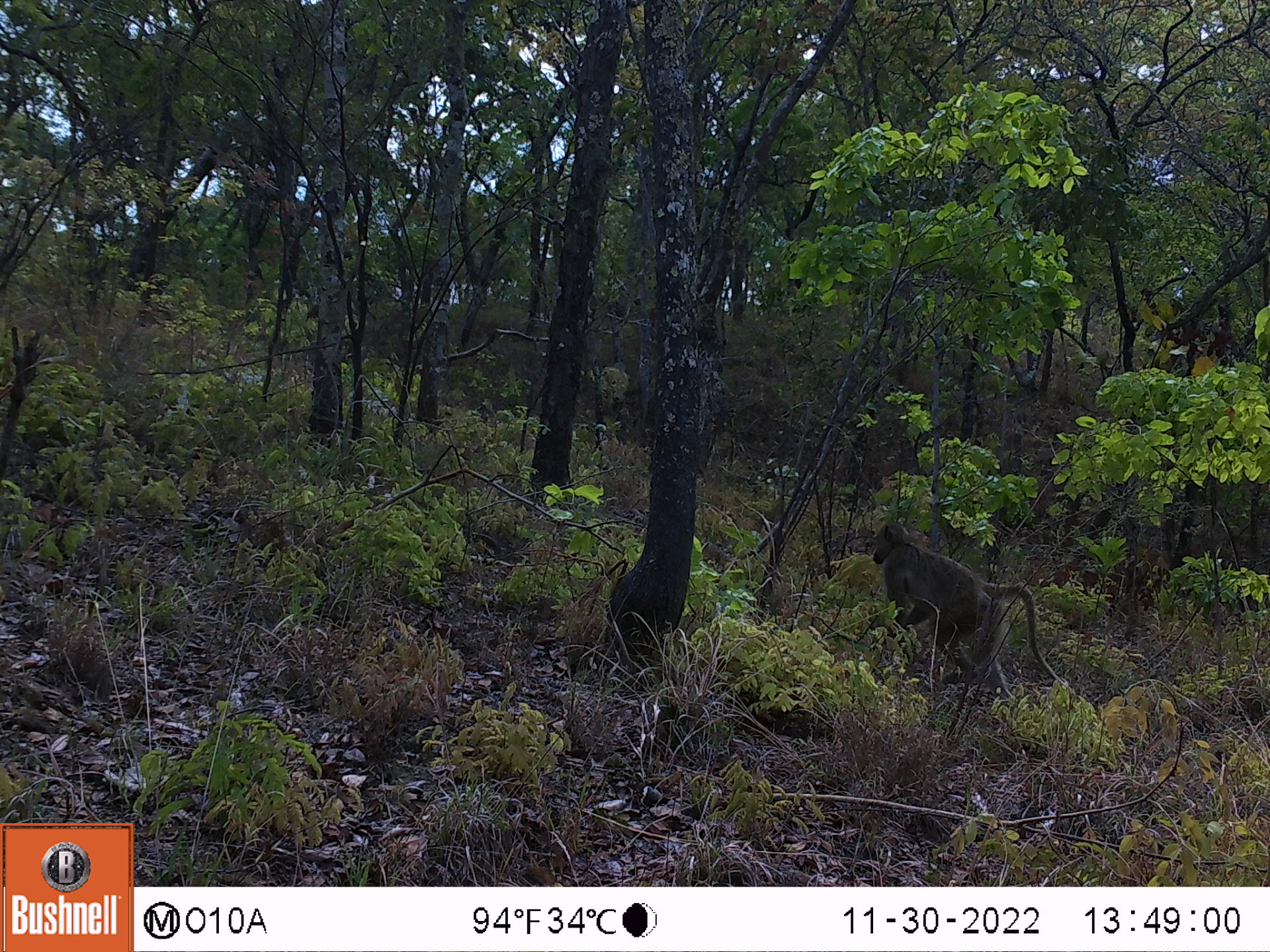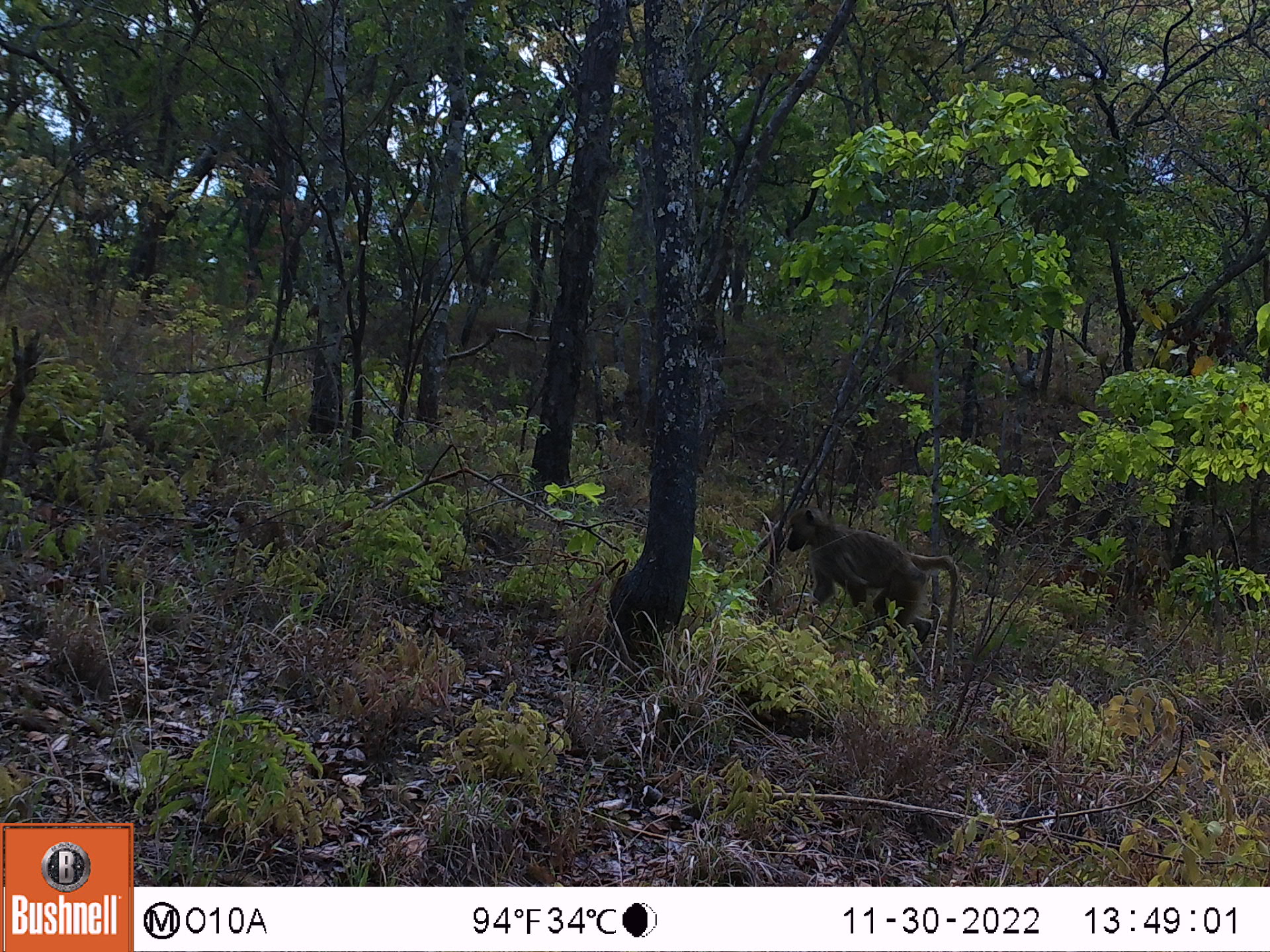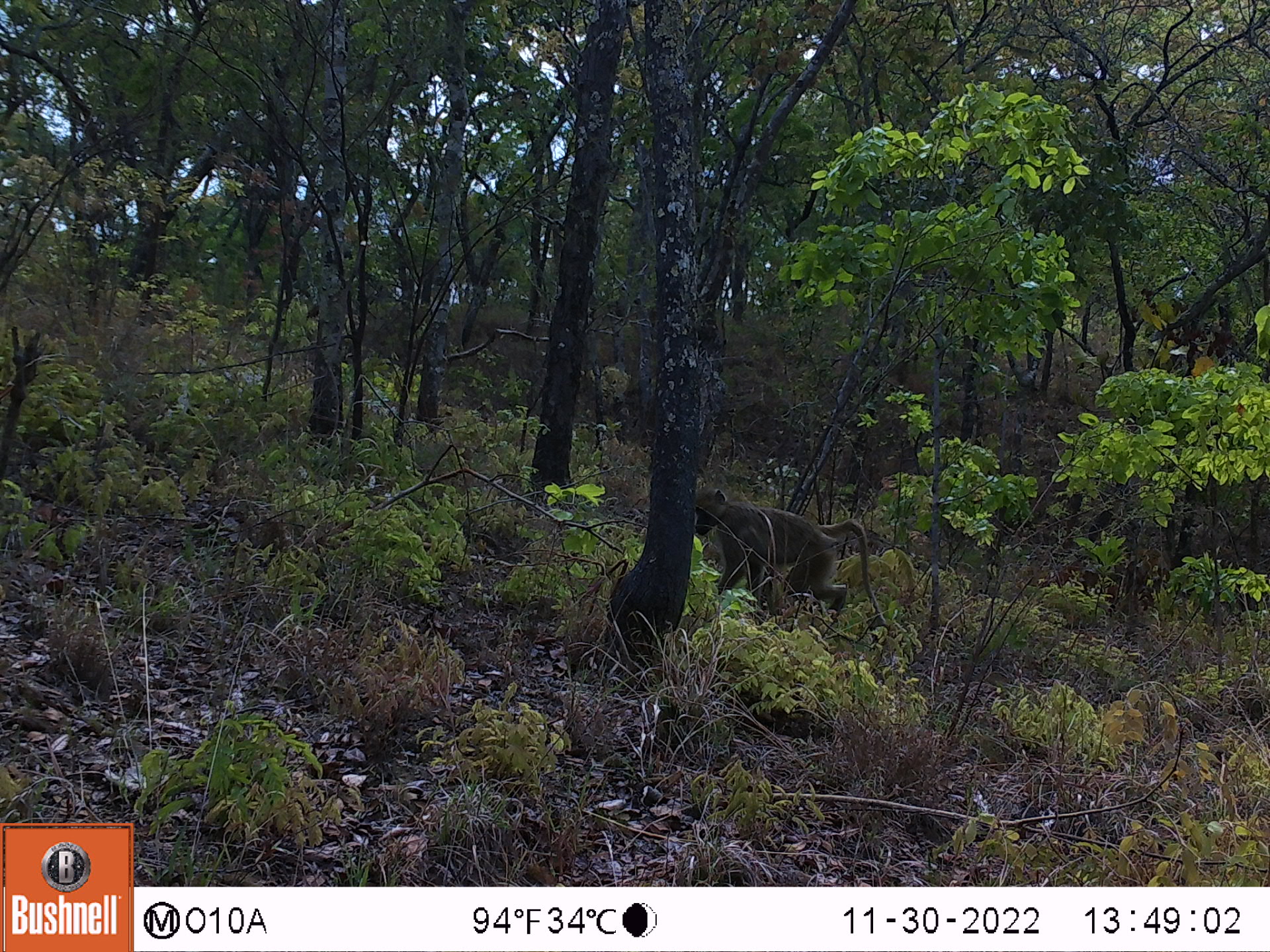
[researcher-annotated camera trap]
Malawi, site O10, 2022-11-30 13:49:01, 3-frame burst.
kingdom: Animalia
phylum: Chordata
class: Mammalia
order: Primates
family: Cercopithecidae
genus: Papio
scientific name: Papio cynocephalus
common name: yellow baboon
Yellow baboon (Papio cynocephalus), count 1.